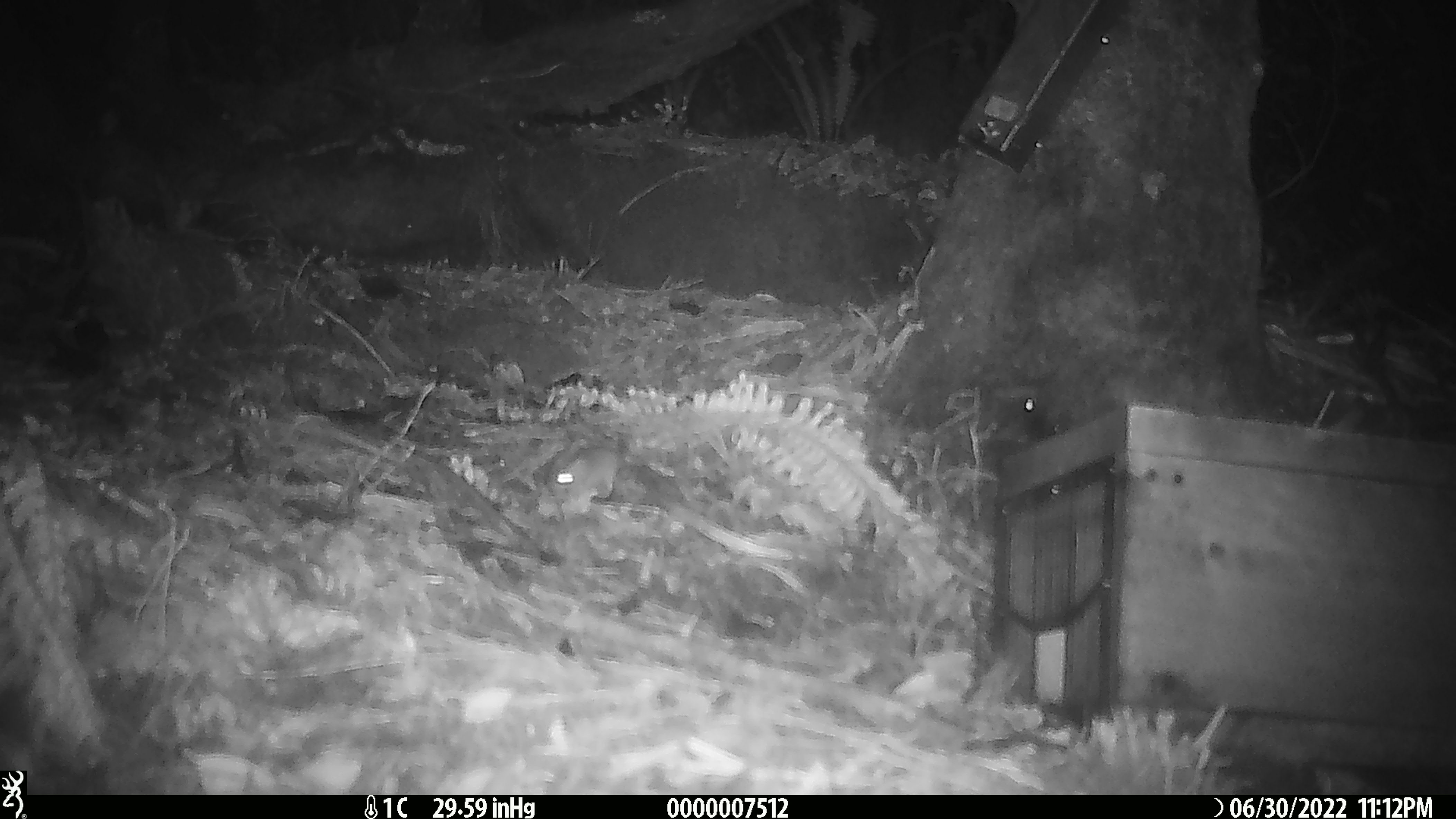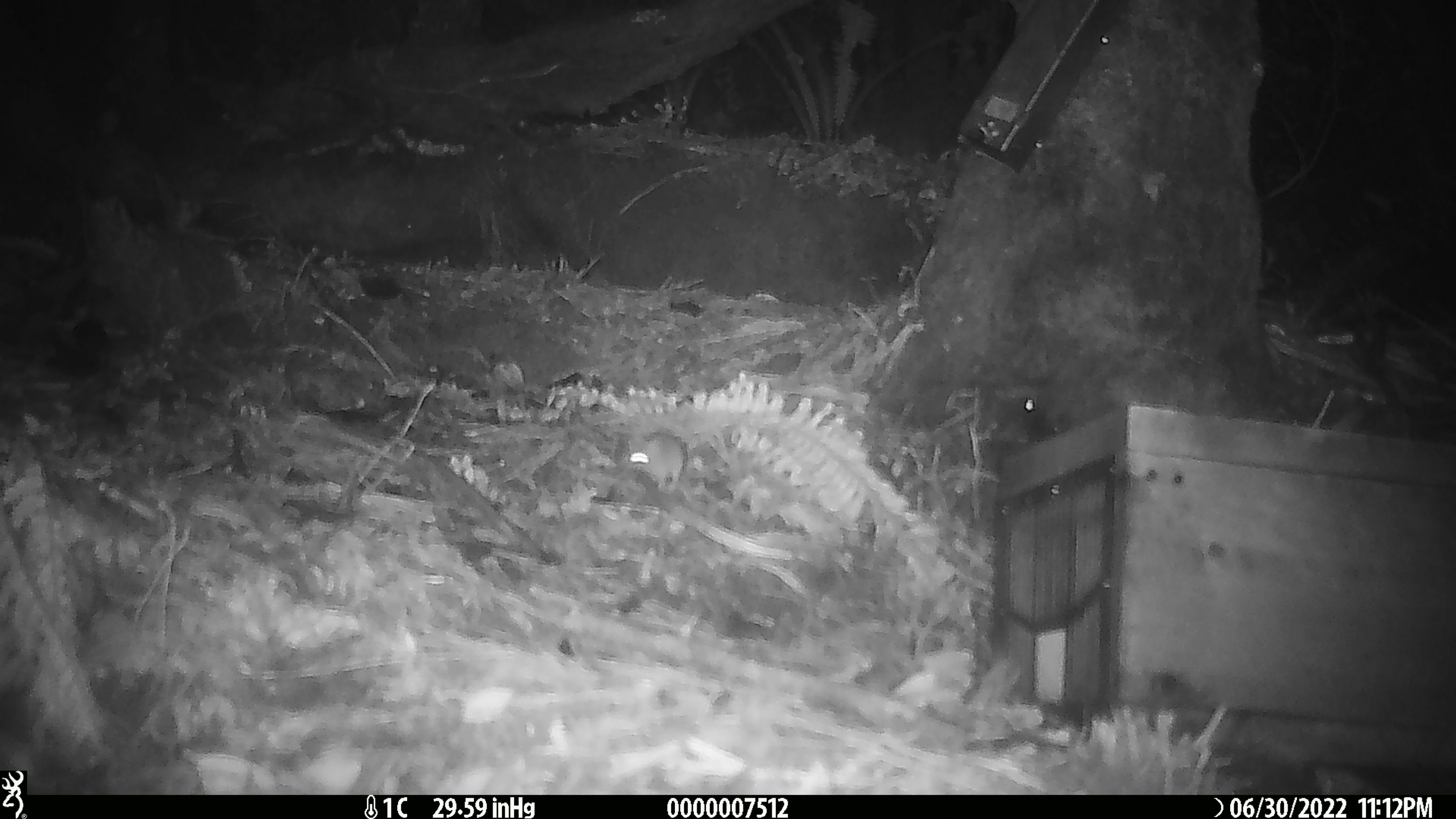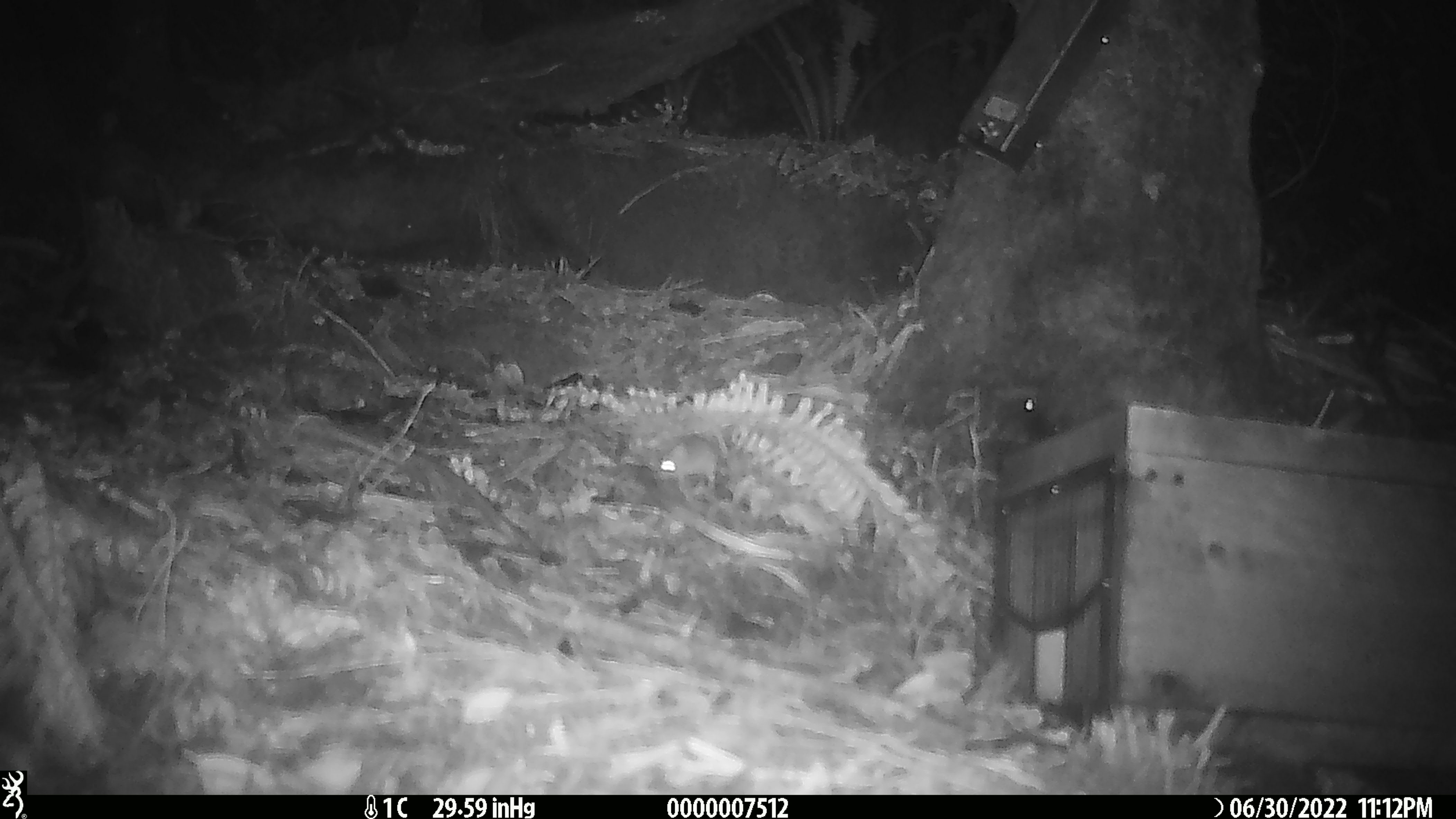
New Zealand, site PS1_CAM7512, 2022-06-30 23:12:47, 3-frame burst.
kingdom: Animalia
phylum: Chordata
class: Mammalia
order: Rodentia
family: Muridae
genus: Mus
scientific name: Mus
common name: mouse